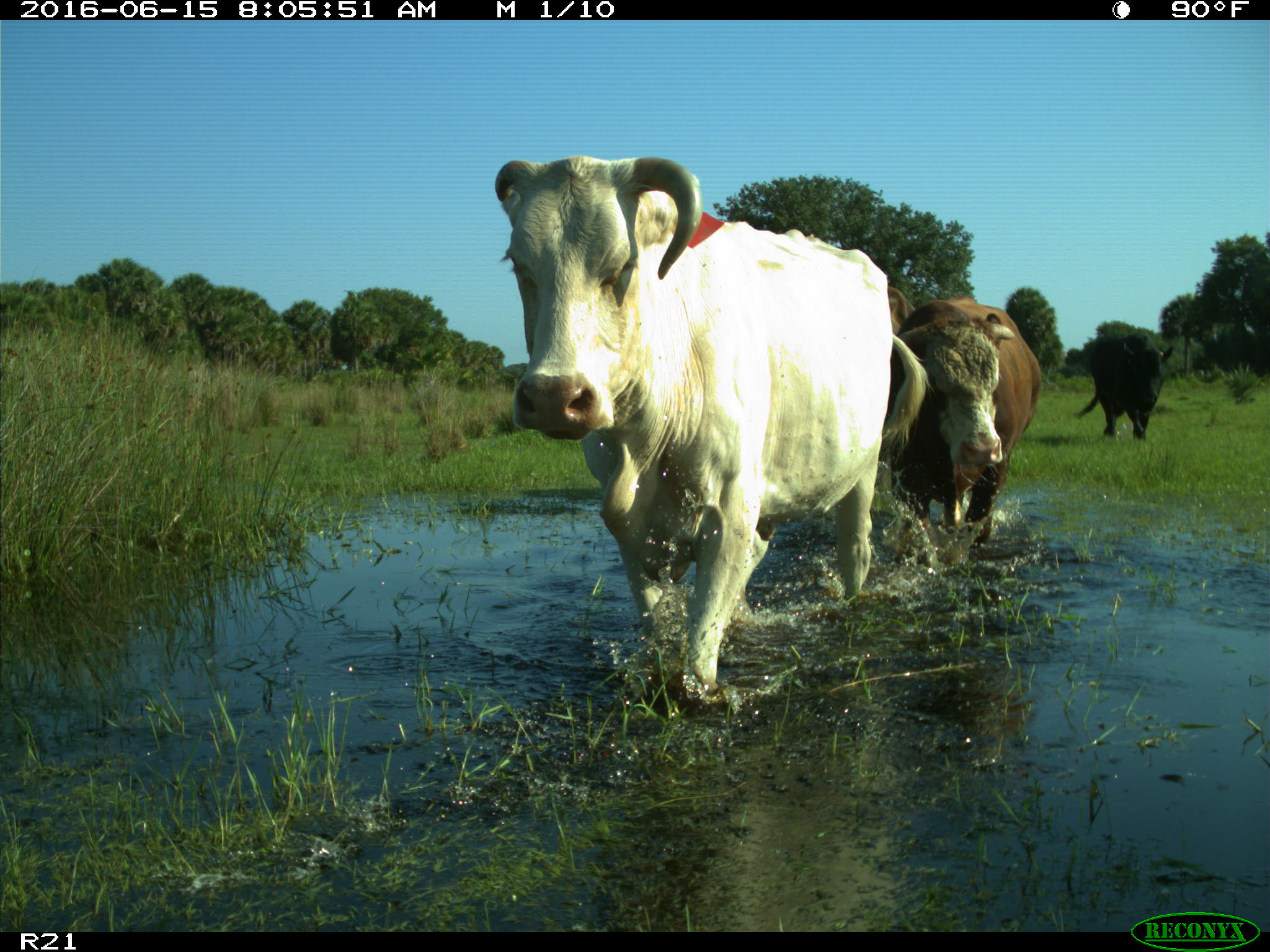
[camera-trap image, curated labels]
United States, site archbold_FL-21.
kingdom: Animalia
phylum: Chordata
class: Mammalia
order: Artiodactyla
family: Bovidae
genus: Bos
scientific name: Bos taurus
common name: domestic cow